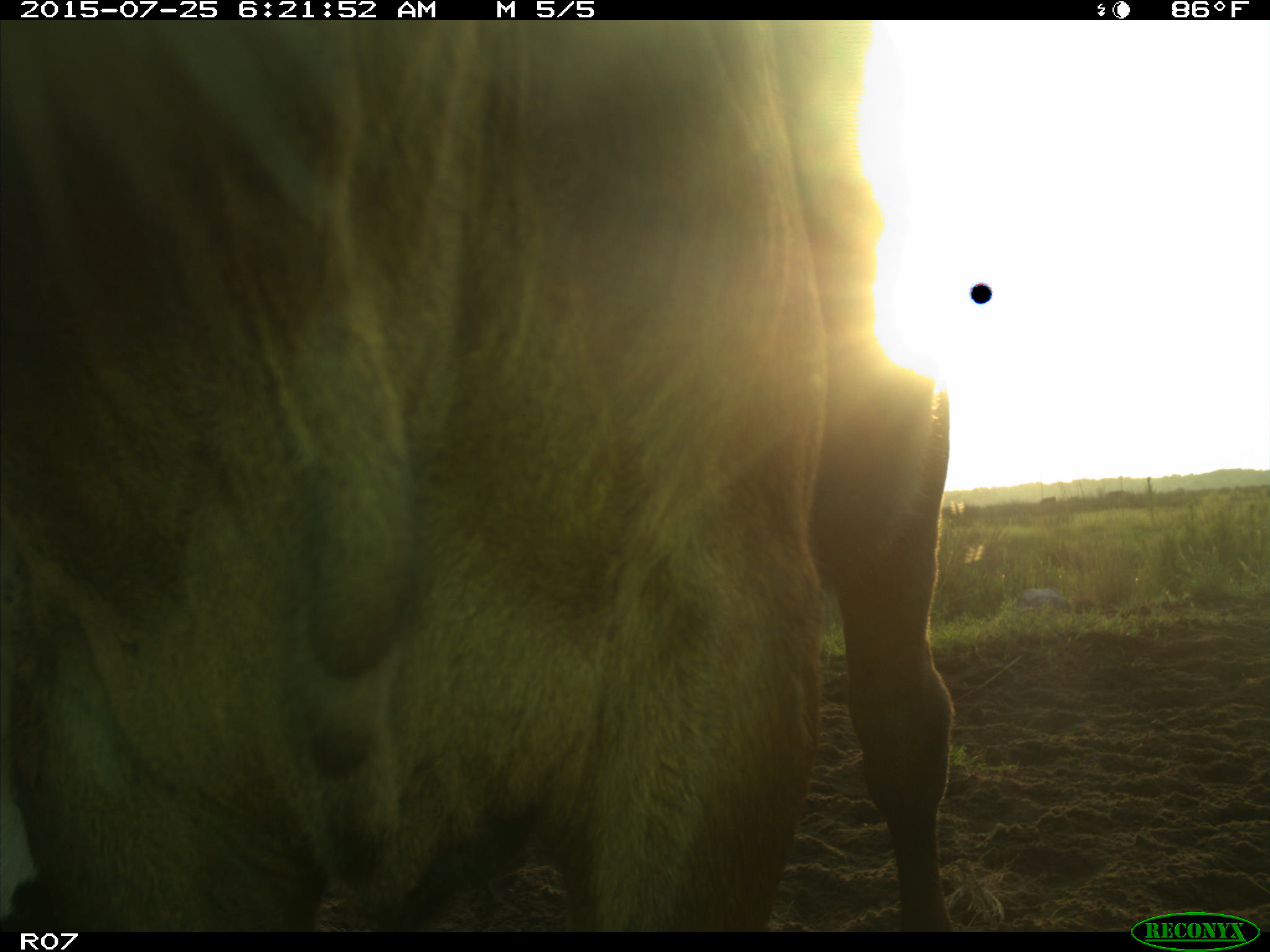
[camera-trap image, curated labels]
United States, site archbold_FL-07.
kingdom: Animalia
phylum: Chordata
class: Mammalia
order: Artiodactyla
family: Bovidae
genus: Bos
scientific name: Bos taurus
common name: domestic cow